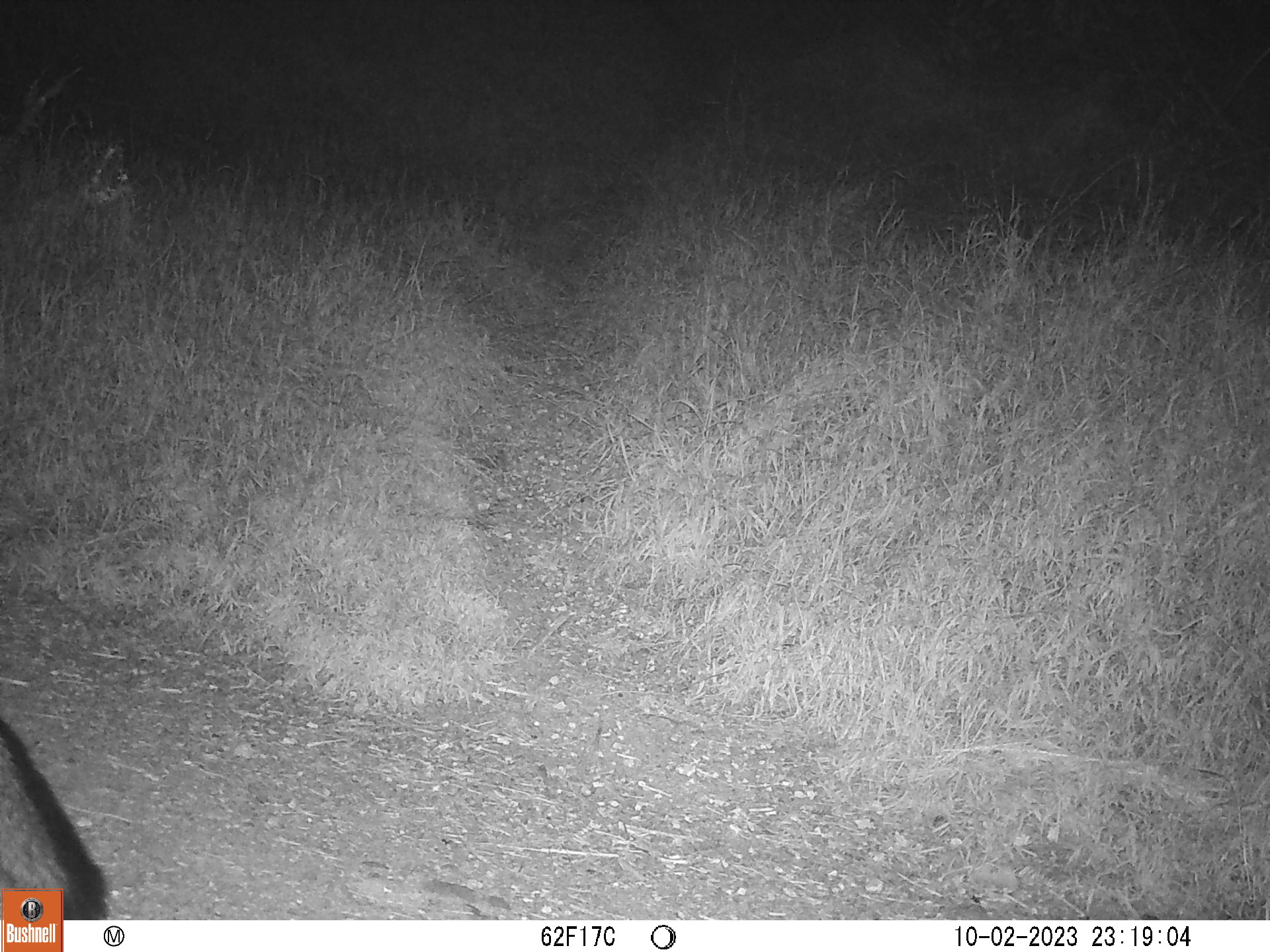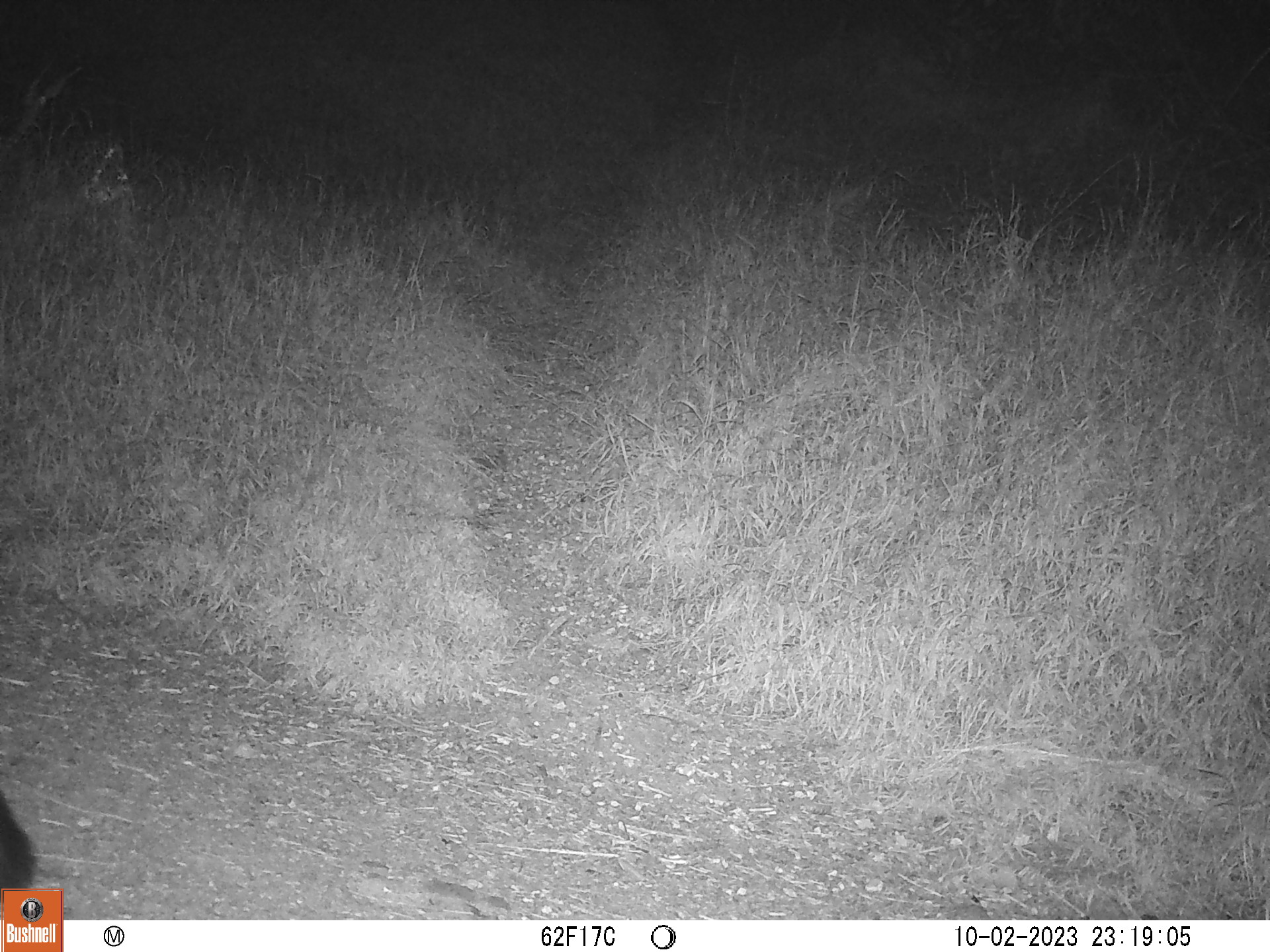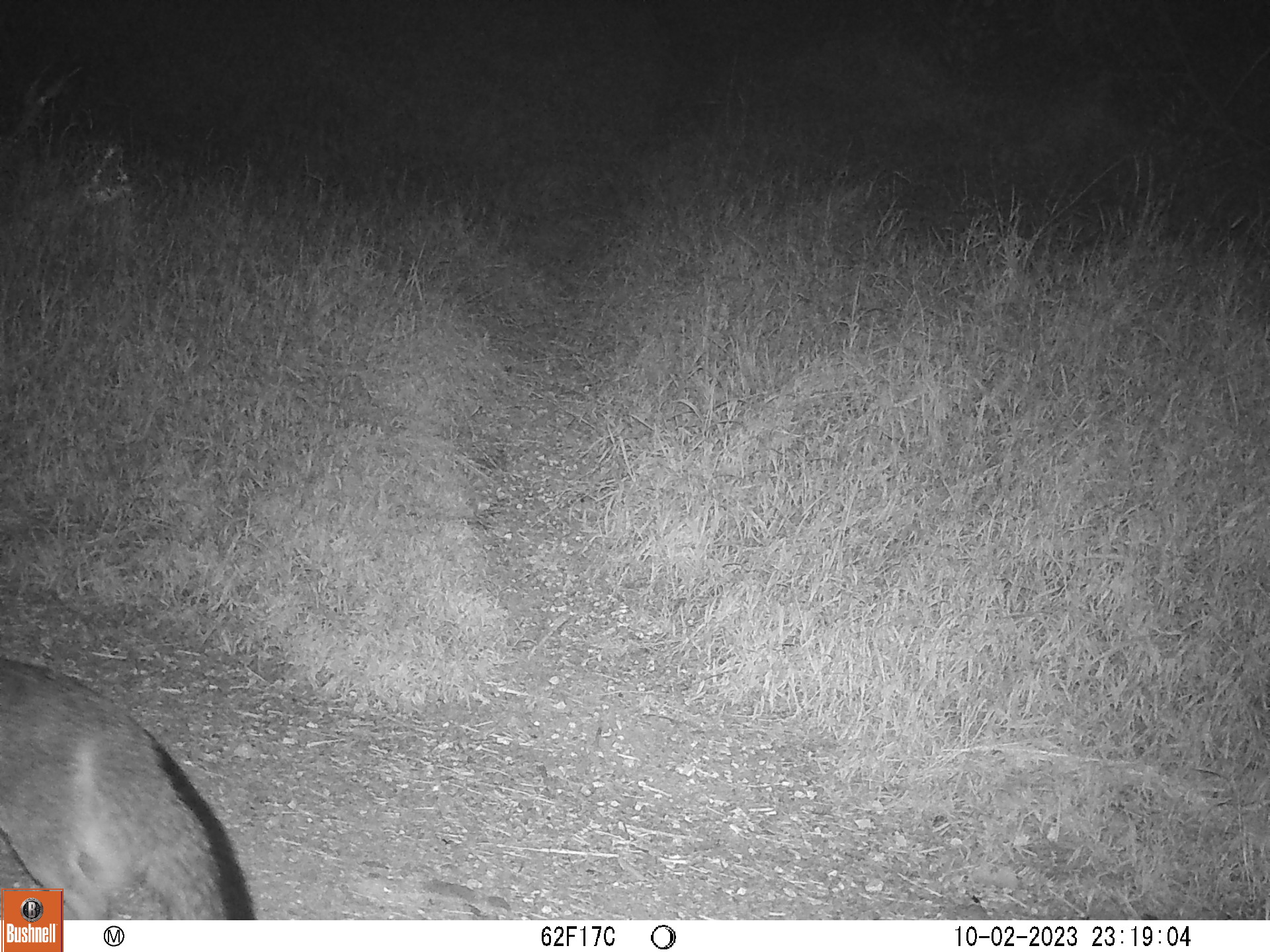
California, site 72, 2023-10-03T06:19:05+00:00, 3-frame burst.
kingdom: Animalia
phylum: Chordata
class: Mammalia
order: Carnivora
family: Canidae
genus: Urocyon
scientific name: Urocyon cinereoargenteus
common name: gray fox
Gray fox (Urocyon cinereoargenteus).